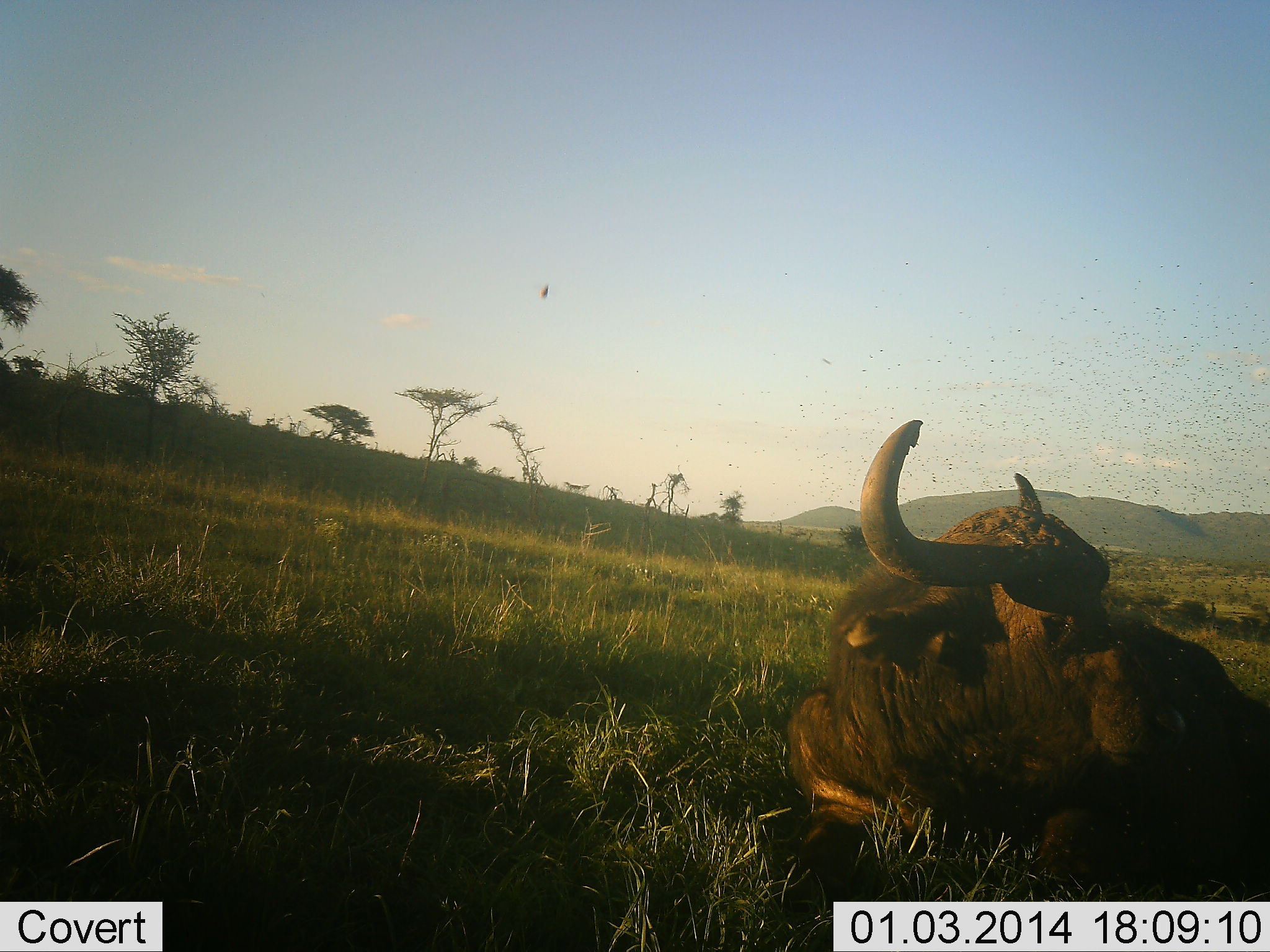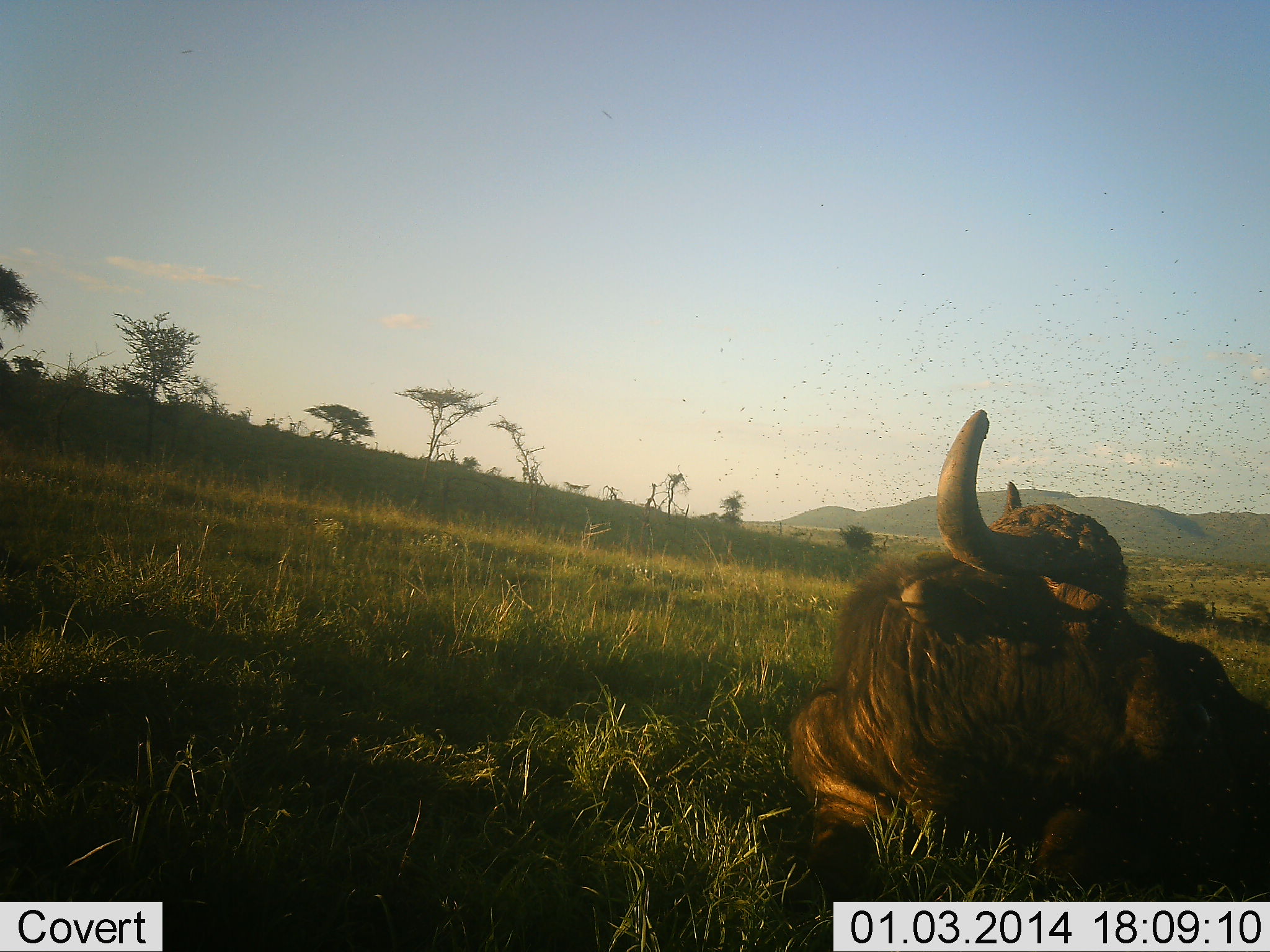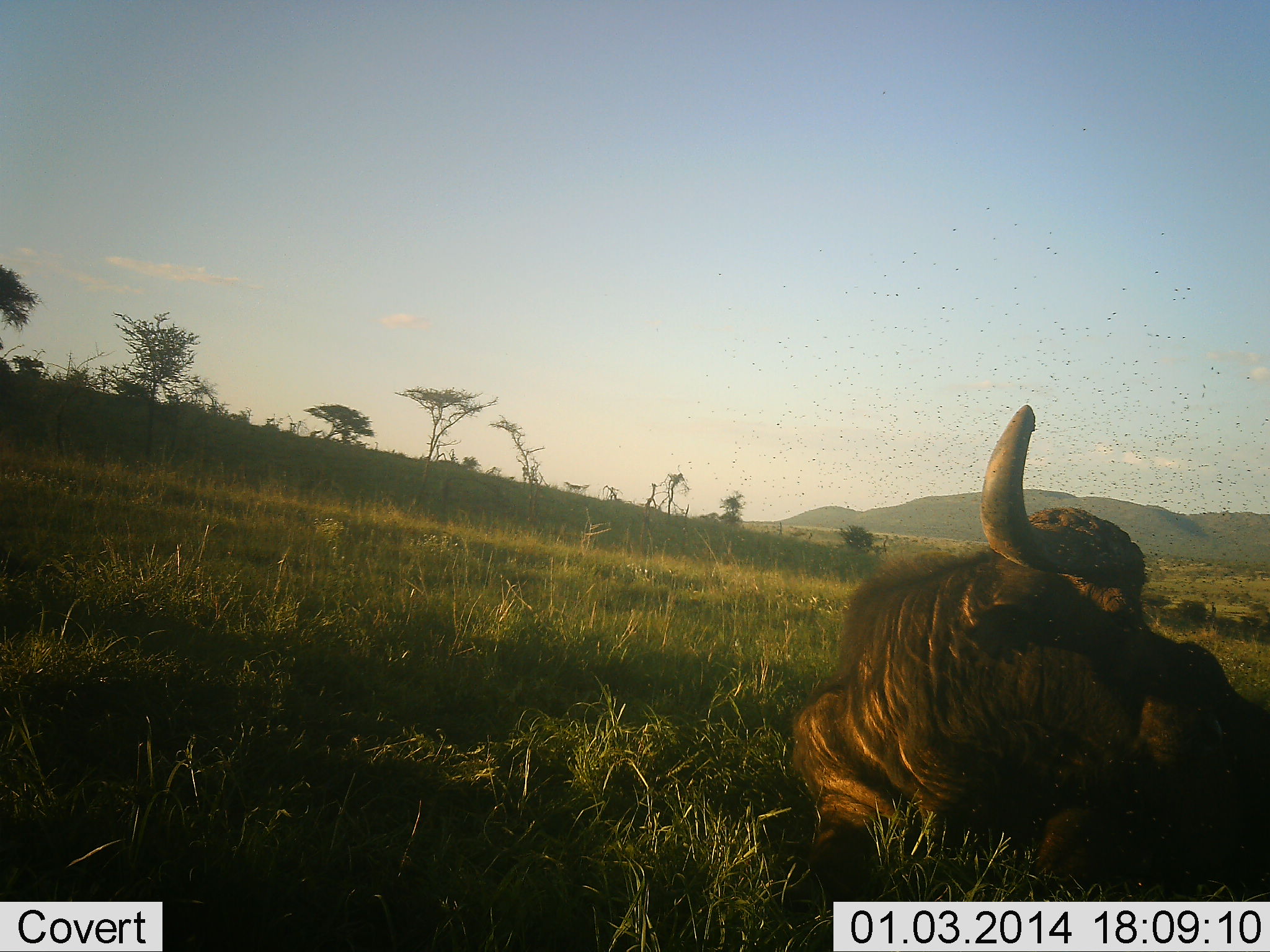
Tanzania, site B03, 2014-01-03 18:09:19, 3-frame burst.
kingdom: Animalia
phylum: Chordata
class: Mammalia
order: Artiodactyla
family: Bovidae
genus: Syncerus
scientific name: Syncerus caffer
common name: cape buffalo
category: buffalo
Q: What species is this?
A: Buffalo (cape buffalo) (Syncerus caffer).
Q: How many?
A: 1.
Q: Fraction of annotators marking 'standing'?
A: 0%.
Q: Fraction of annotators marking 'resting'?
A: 100%.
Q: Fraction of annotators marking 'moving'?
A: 0%.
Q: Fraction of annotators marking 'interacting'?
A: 0%.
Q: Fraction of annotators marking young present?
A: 0%.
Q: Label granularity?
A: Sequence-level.